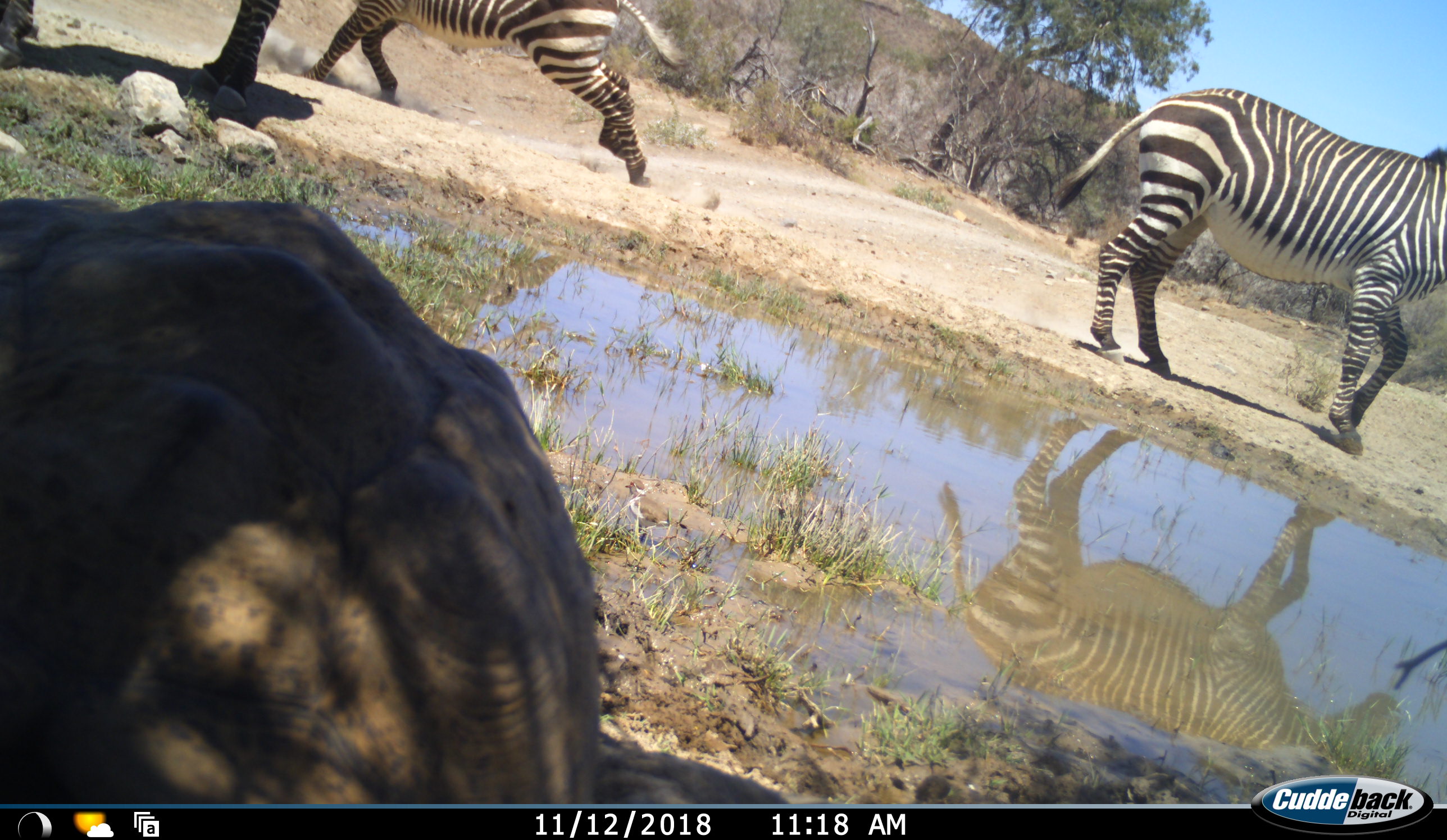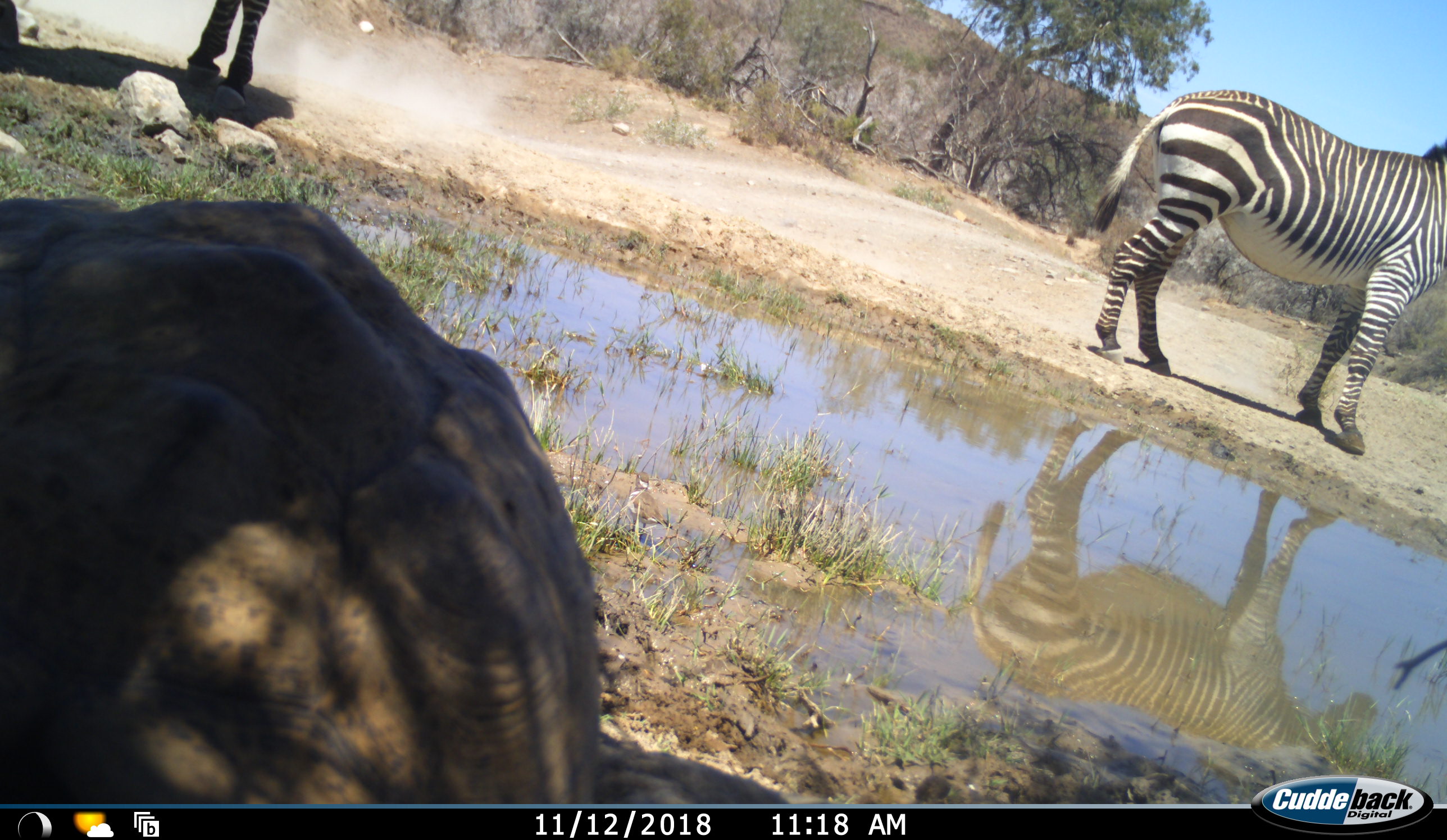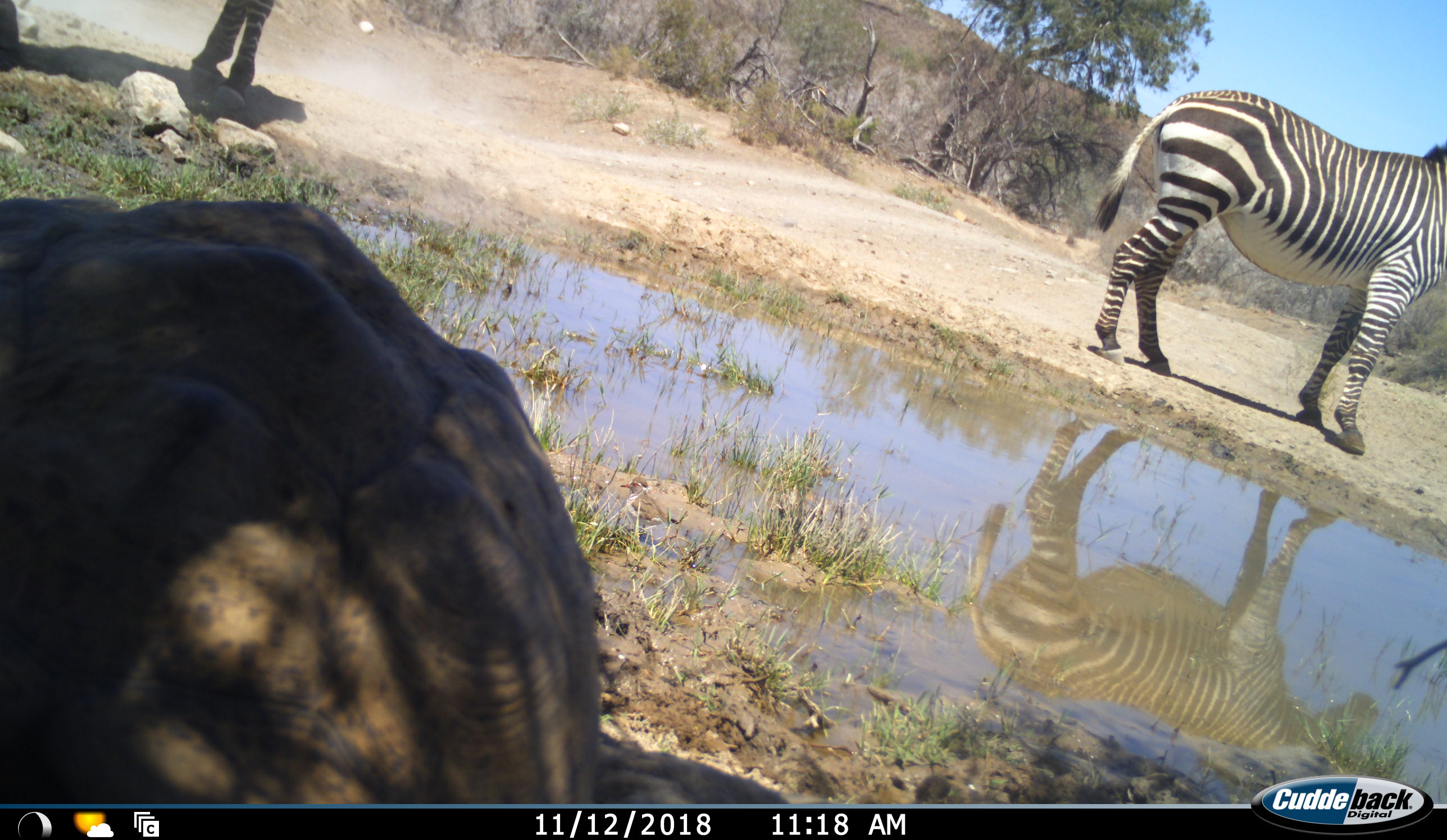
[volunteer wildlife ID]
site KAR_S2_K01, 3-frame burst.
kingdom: Animalia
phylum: Chordata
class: Mammalia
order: Perissodactyla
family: Equidae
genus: Equus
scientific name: Equus zebra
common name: mountain zebra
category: zebramountain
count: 3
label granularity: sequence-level